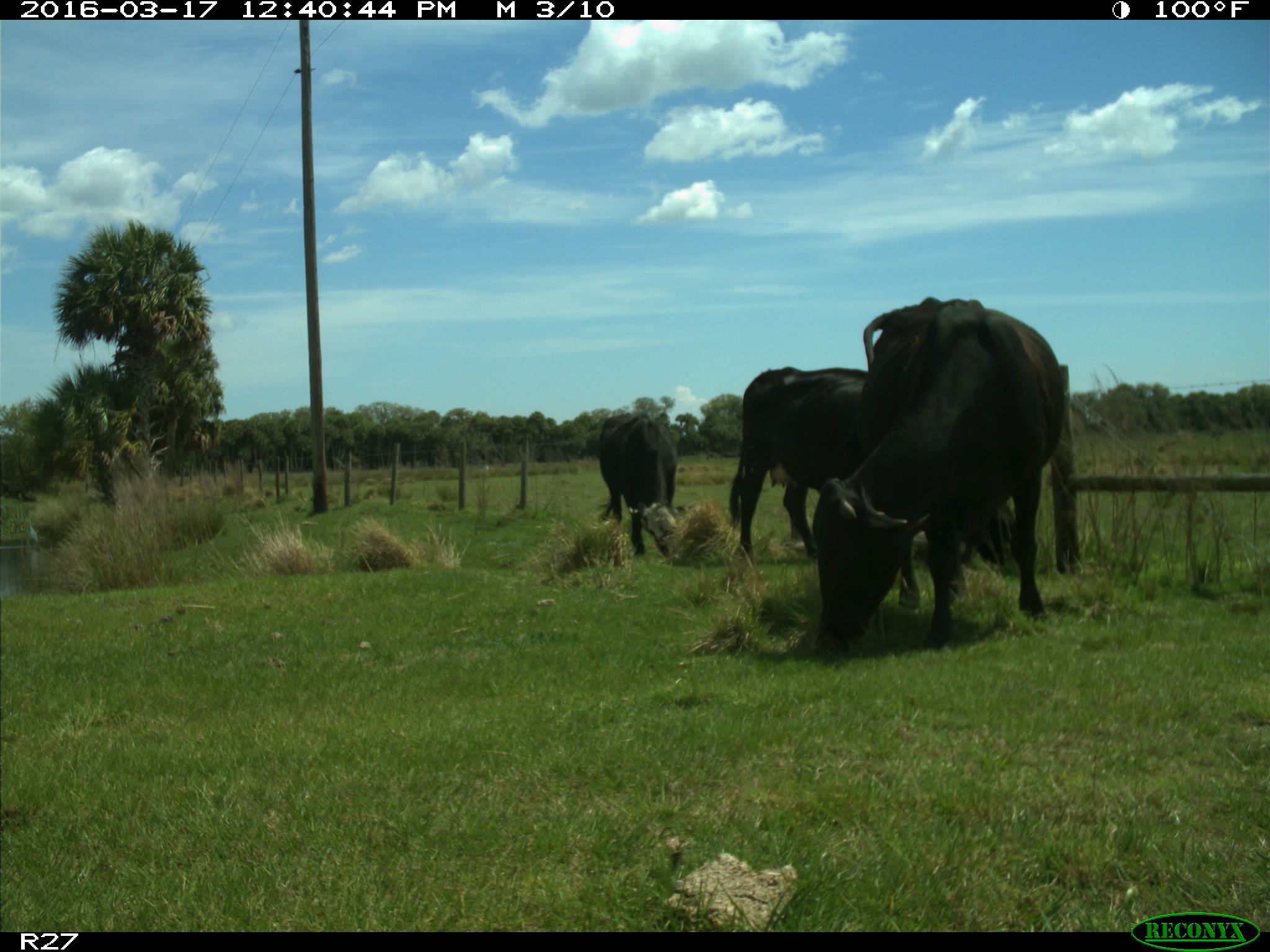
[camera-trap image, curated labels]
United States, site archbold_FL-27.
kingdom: Animalia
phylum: Chordata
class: Mammalia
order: Artiodactyla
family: Bovidae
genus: Bos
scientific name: Bos taurus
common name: domestic cow